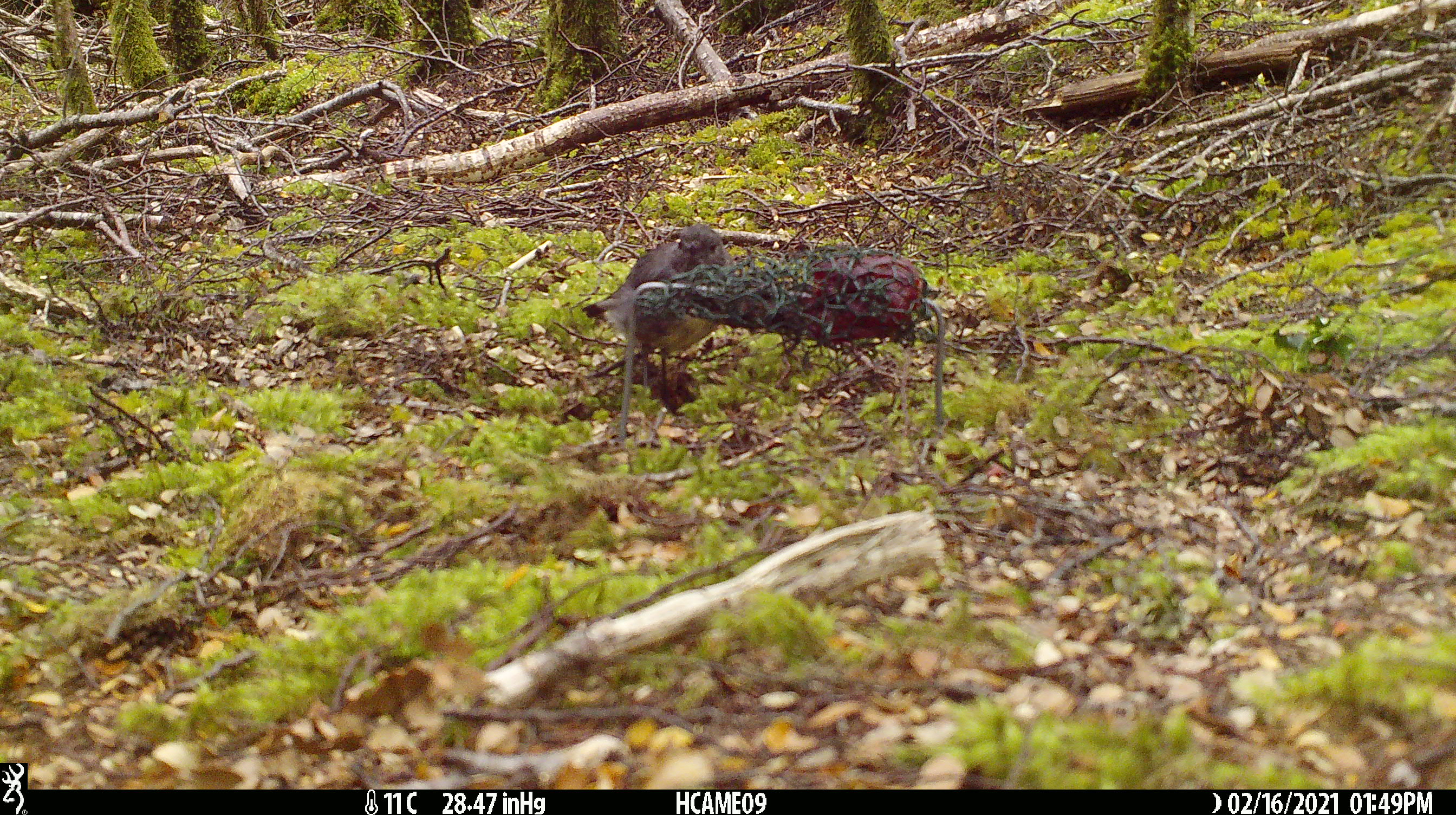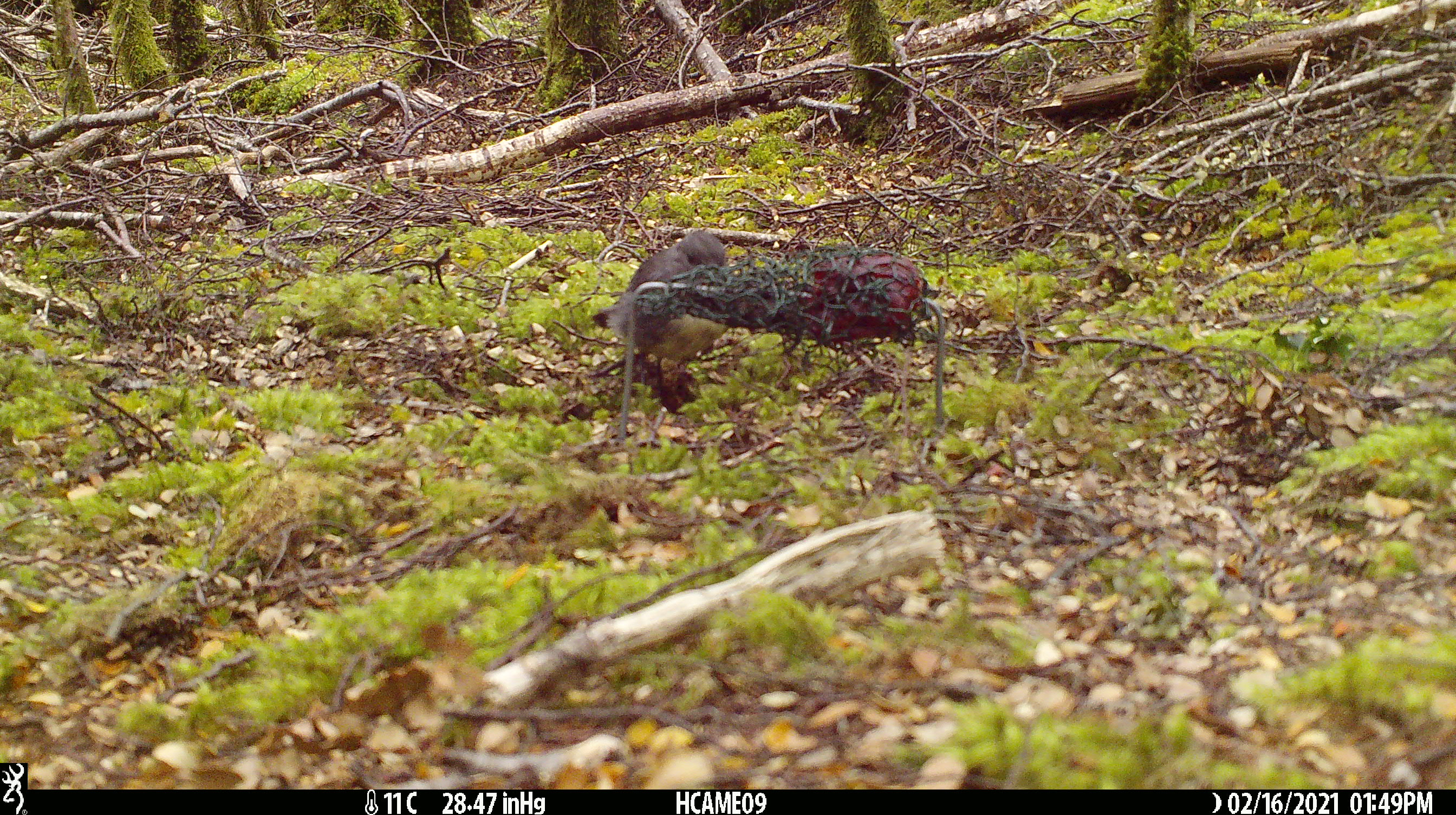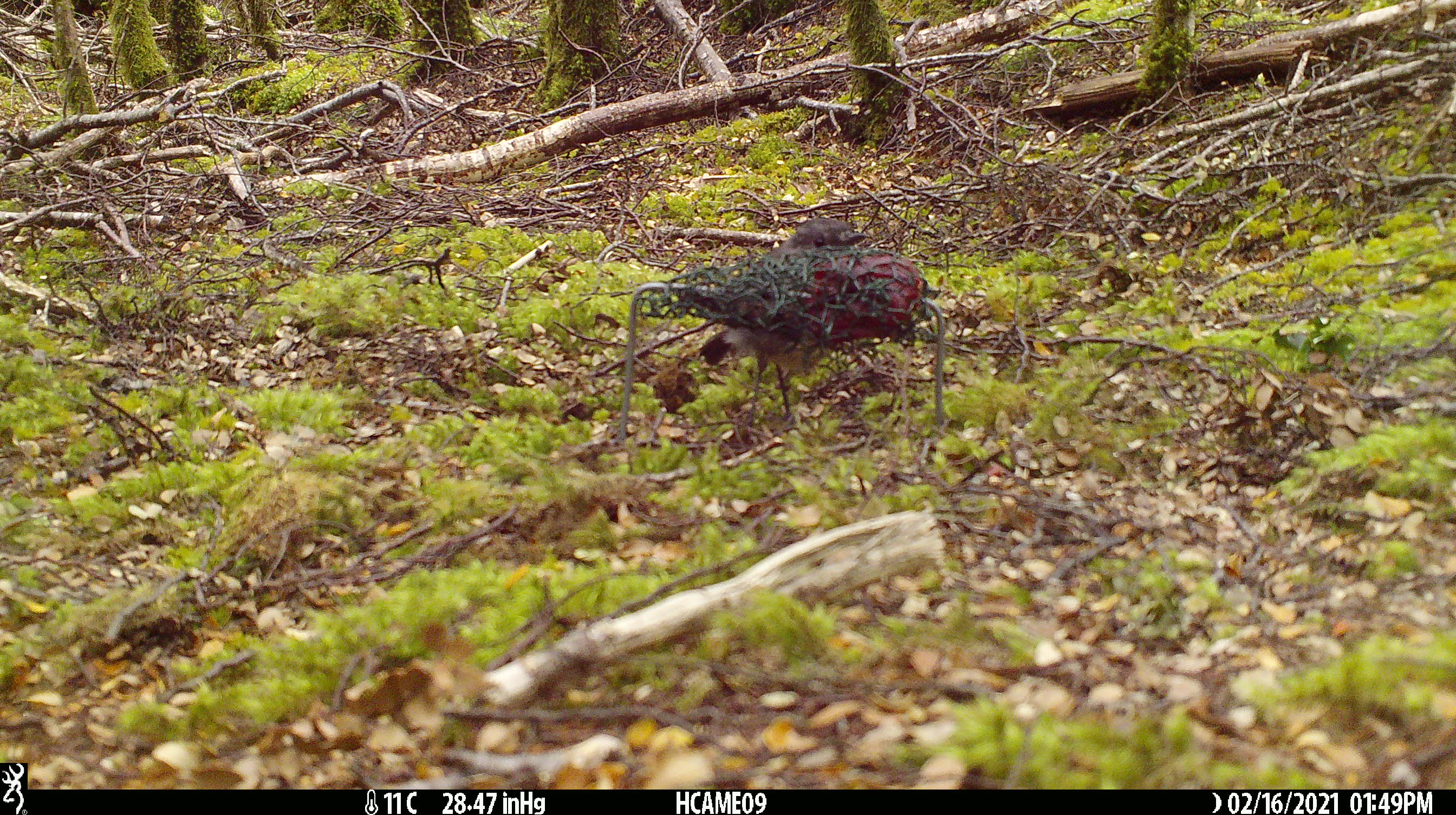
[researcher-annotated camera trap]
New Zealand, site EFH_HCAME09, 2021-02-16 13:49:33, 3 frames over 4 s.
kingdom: Animalia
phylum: Chordata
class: Aves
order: Passeriformes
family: Petroicidae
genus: Petroica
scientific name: Petroica australis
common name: new zealand robin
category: robin